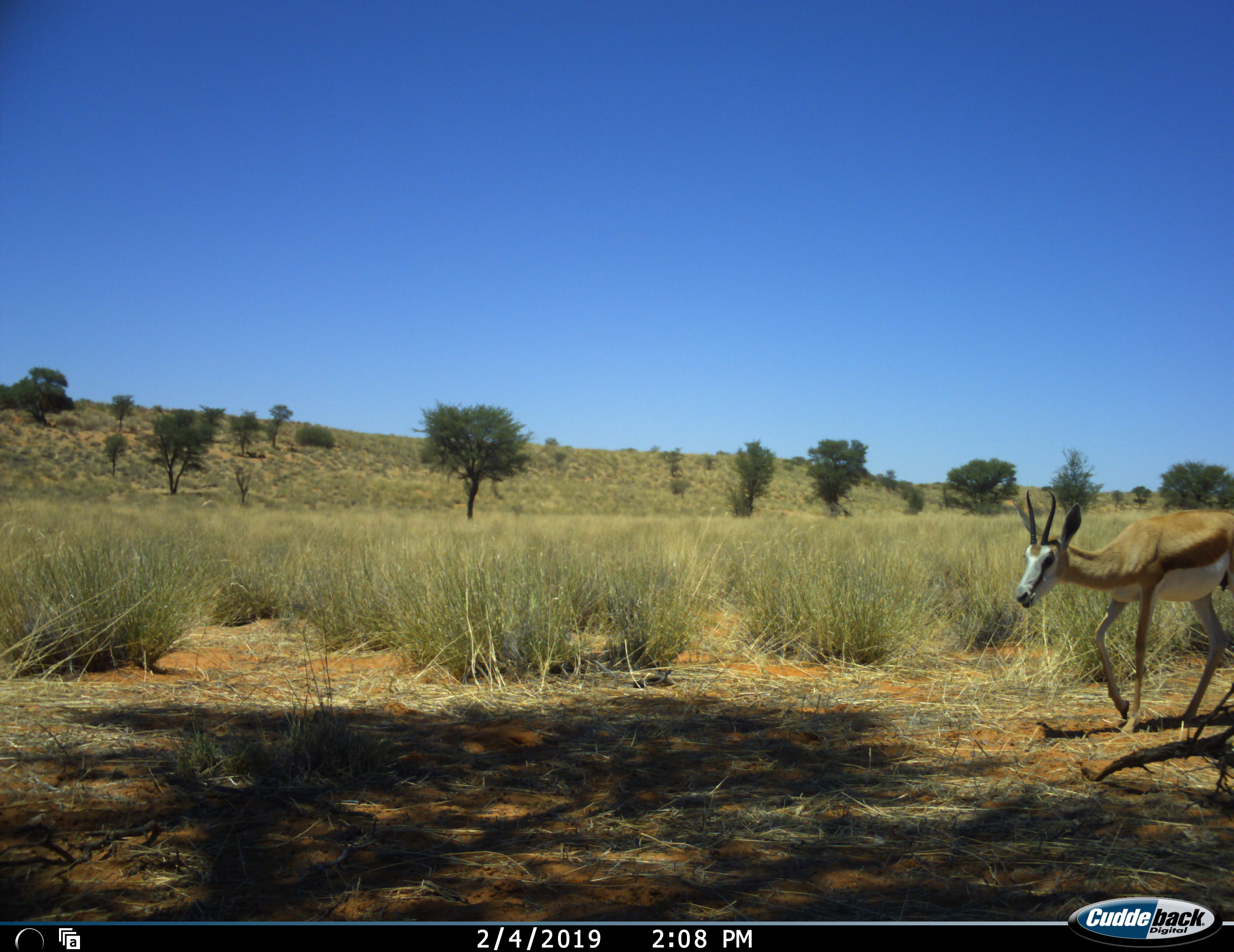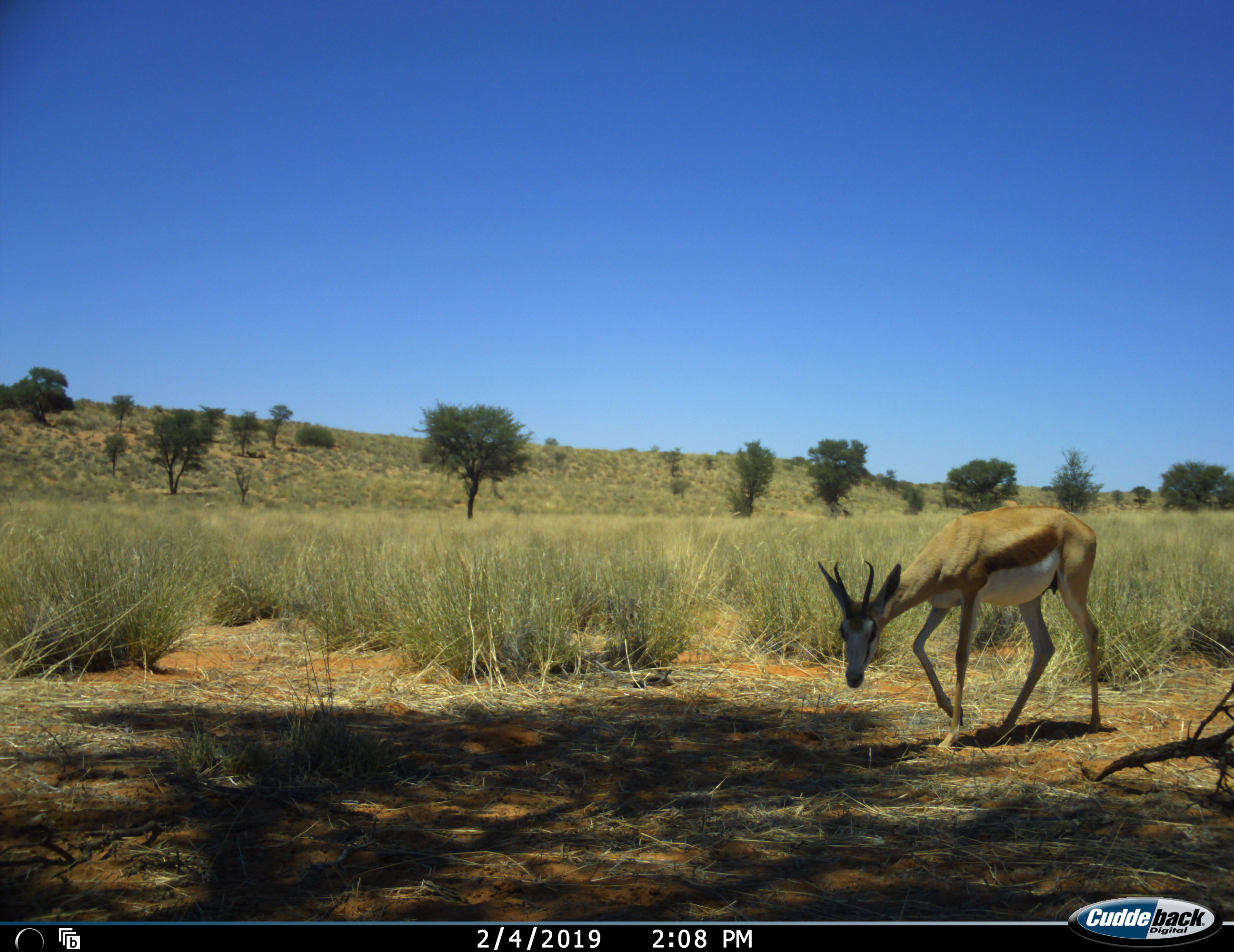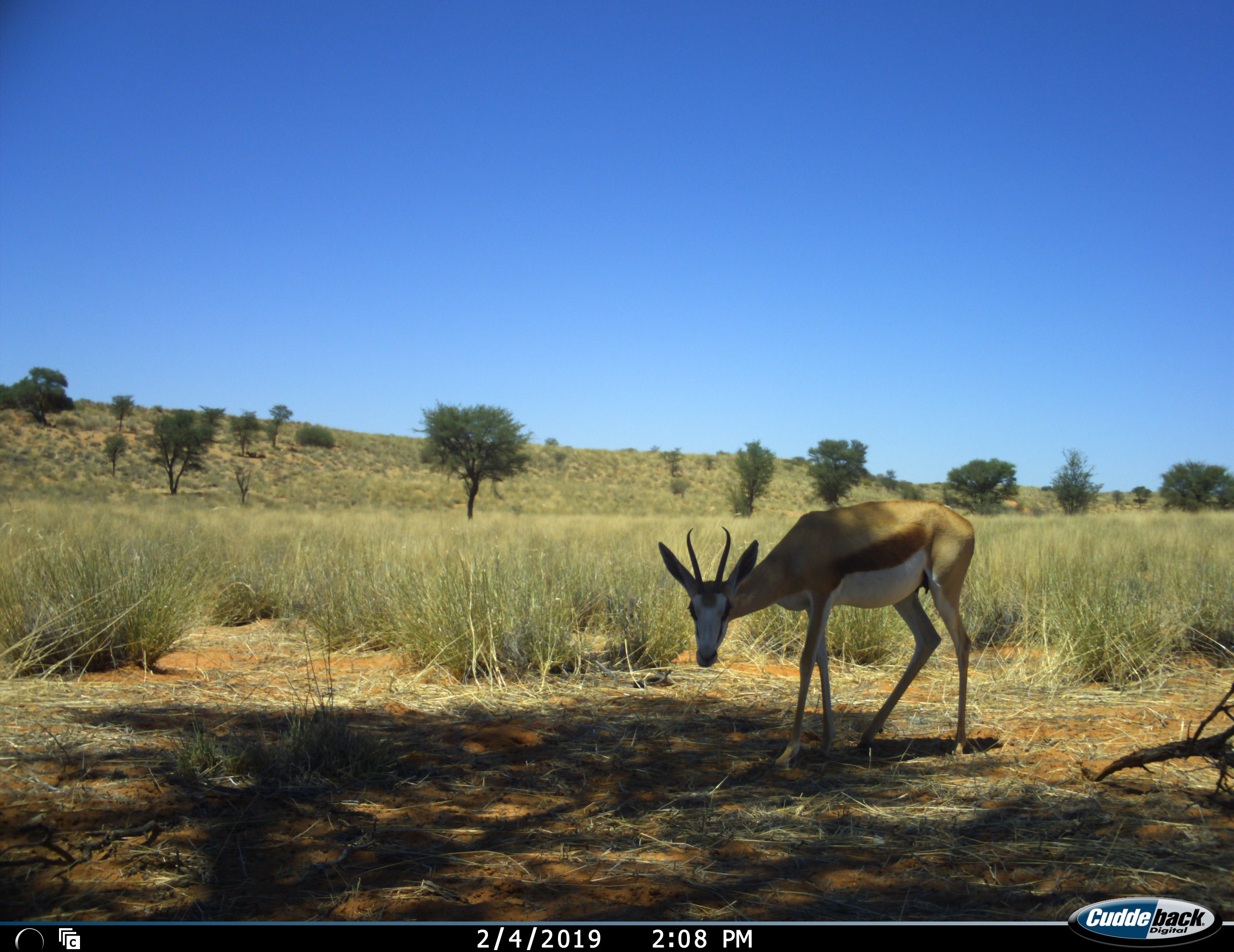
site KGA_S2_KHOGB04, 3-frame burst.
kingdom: Animalia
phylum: Chordata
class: Mammalia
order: Artiodactyla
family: Bovidae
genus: Antidorcas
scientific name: Antidorcas marsupialis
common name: springbok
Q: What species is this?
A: Springbok (Antidorcas marsupialis).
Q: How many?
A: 1.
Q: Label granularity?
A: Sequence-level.